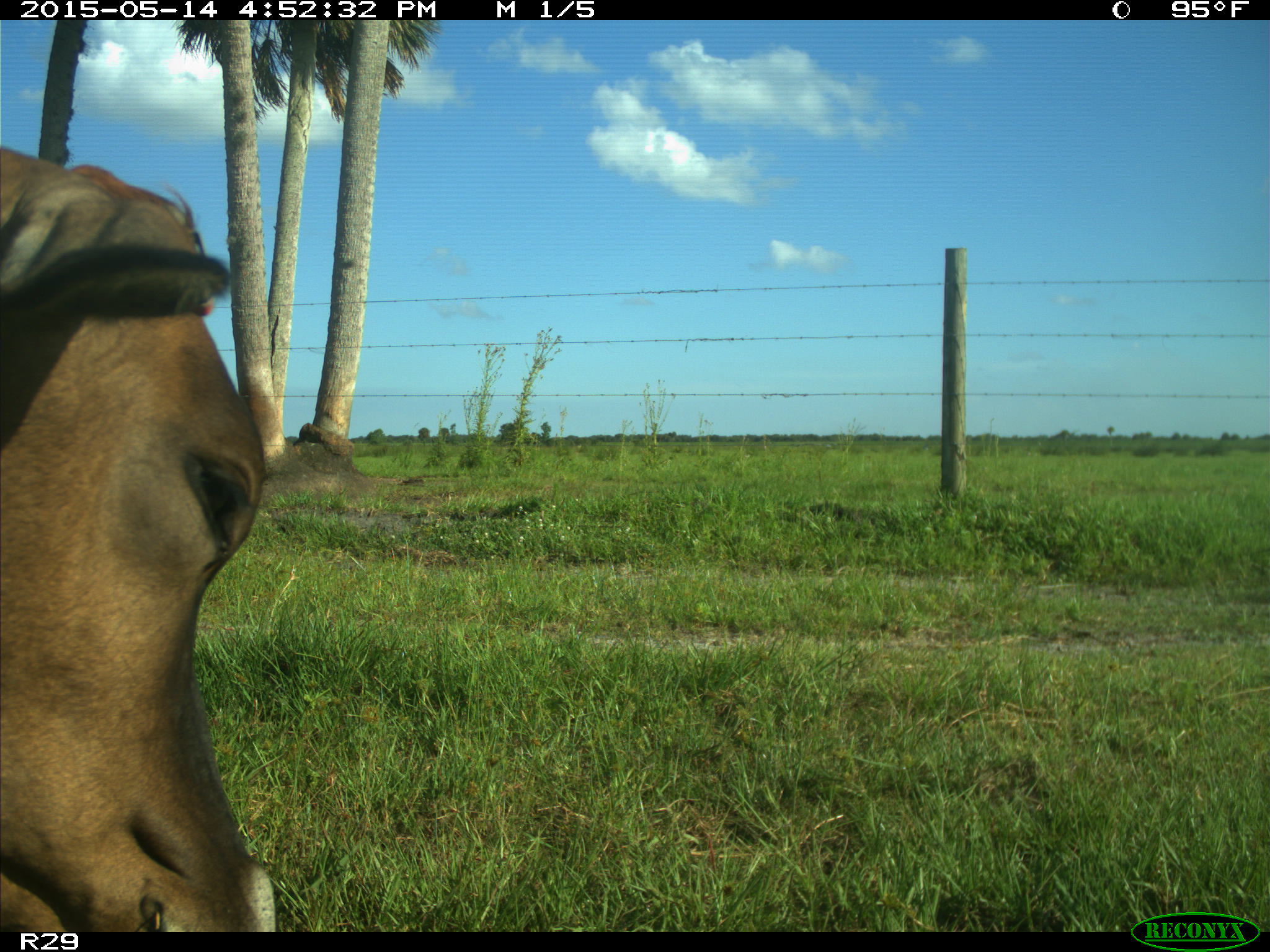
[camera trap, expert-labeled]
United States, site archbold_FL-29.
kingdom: Animalia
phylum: Chordata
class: Mammalia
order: Artiodactyla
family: Bovidae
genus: Bos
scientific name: Bos taurus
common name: domestic cow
Bos taurus (domestic cow).